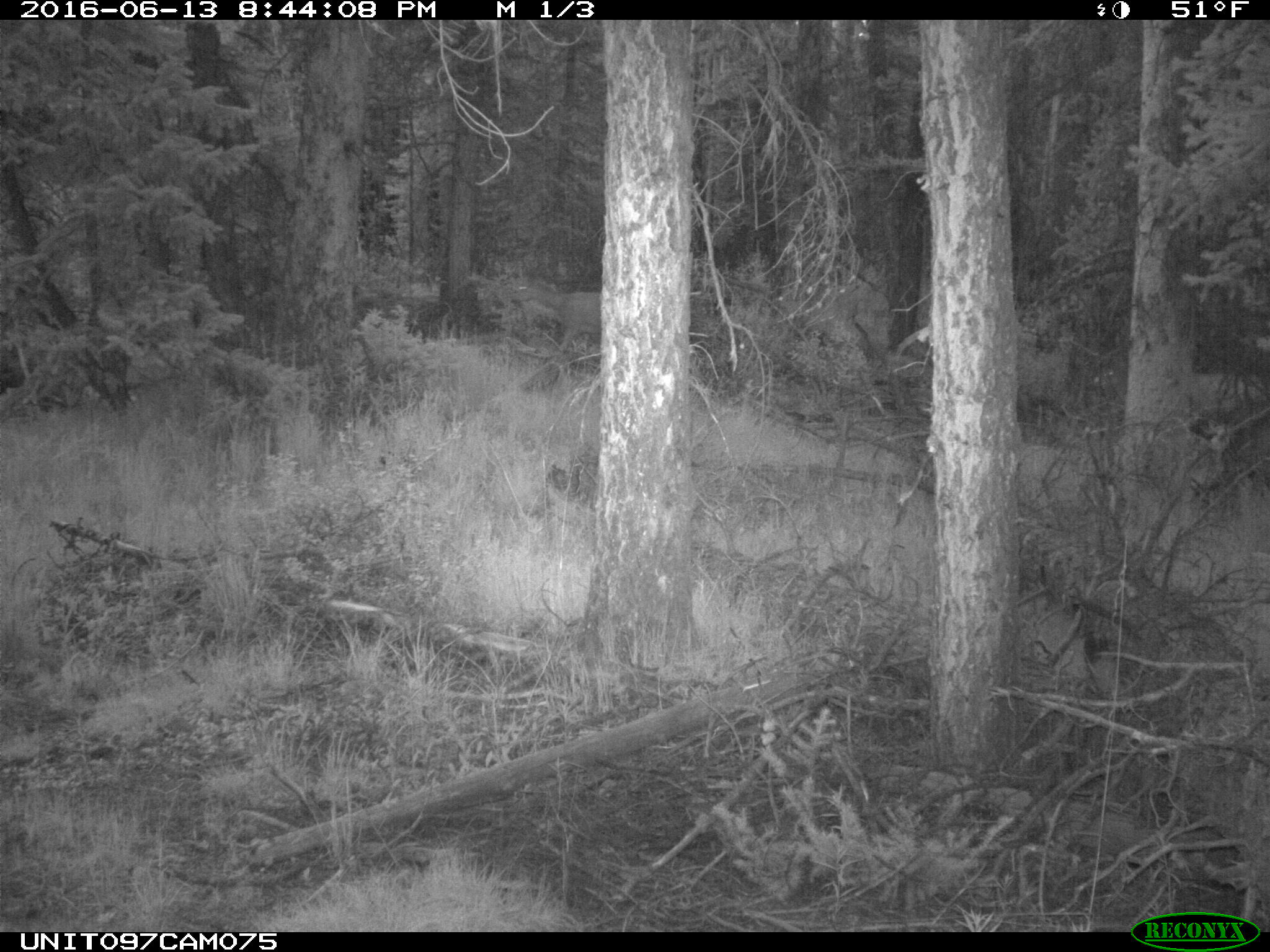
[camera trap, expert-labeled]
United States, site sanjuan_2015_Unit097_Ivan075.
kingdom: Animalia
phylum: Chordata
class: Mammalia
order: Artiodactyla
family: Cervidae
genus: Odocoileus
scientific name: Odocoileus hemionus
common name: mule deer